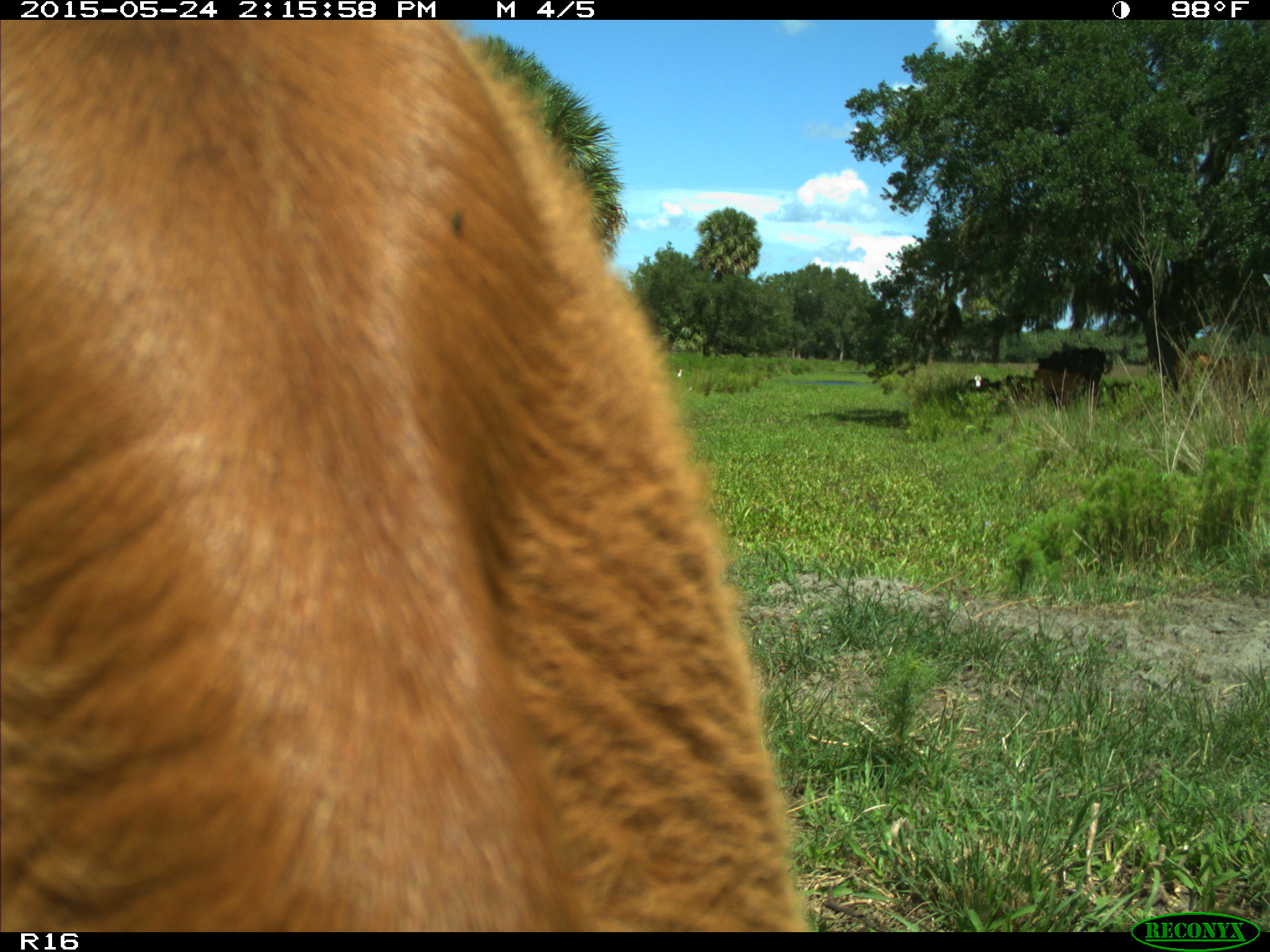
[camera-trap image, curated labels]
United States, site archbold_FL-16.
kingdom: Animalia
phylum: Chordata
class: Mammalia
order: Artiodactyla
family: Bovidae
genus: Bos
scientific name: Bos taurus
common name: domestic cow